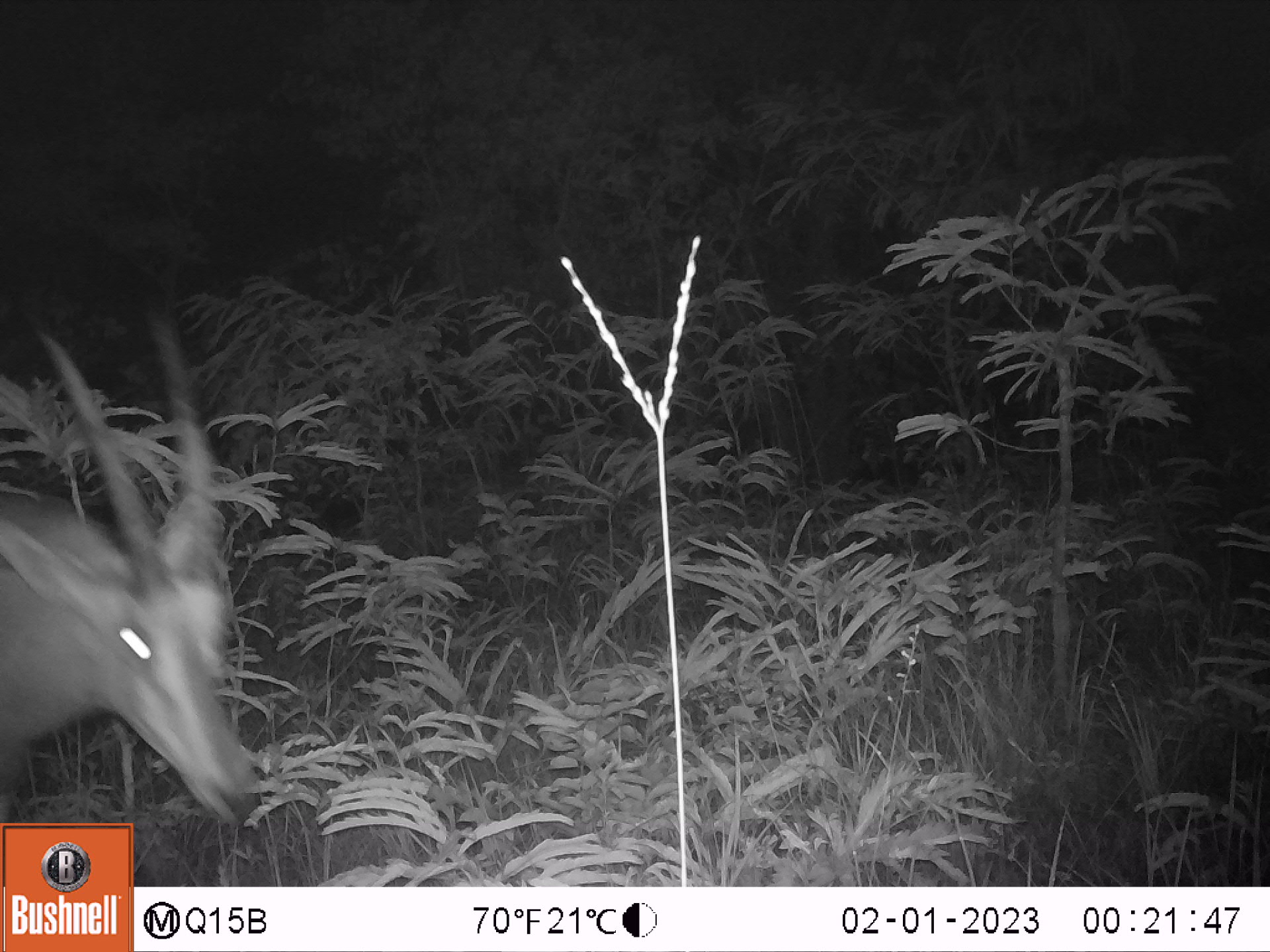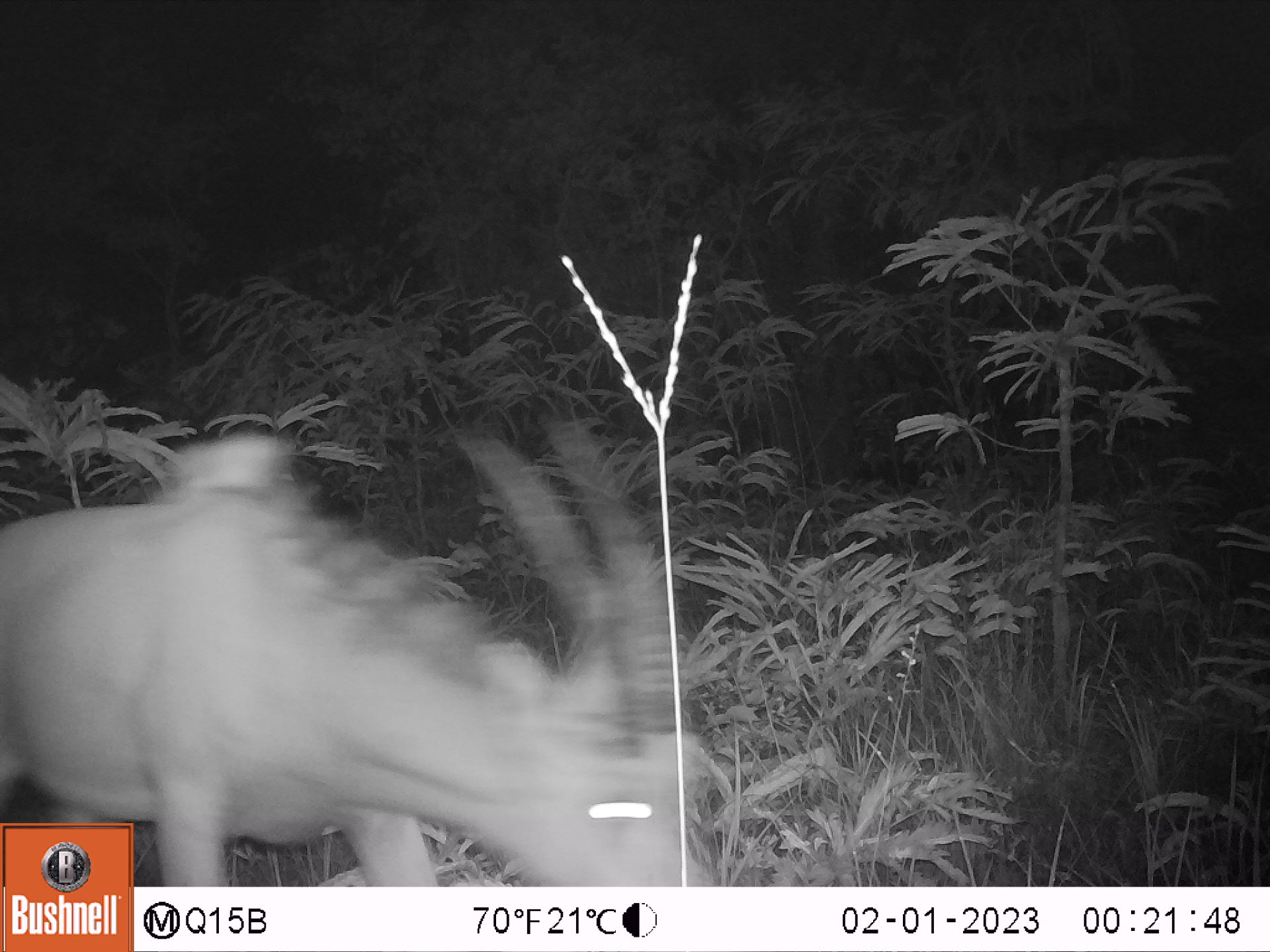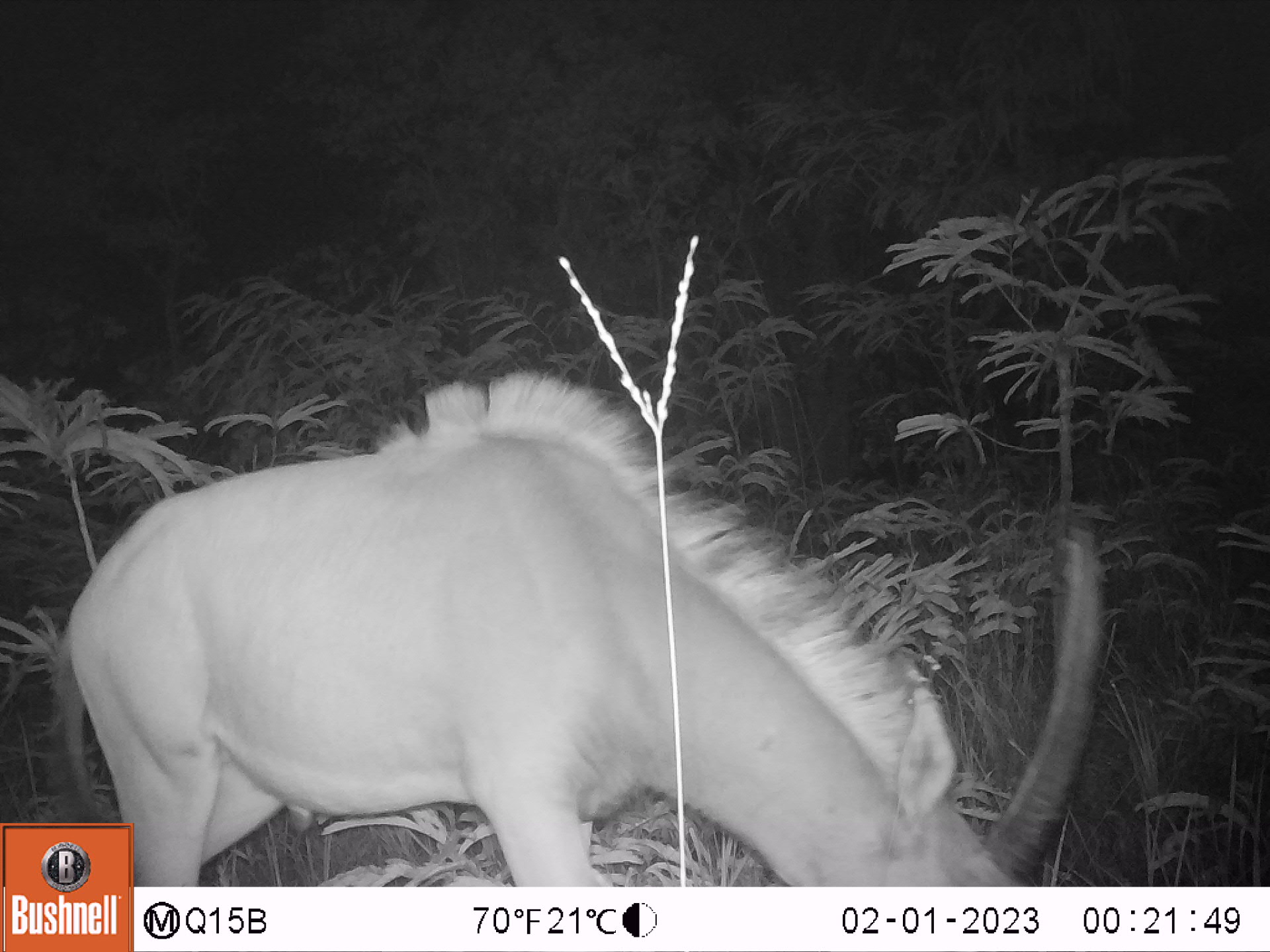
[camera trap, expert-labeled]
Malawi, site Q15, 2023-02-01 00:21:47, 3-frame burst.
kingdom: Animalia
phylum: Chordata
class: Mammalia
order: Artiodactyla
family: Bovidae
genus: Hippotragus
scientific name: Hippotragus niger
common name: sable antelope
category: sable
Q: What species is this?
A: Sable (sable antelope) (Hippotragus niger).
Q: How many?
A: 1.